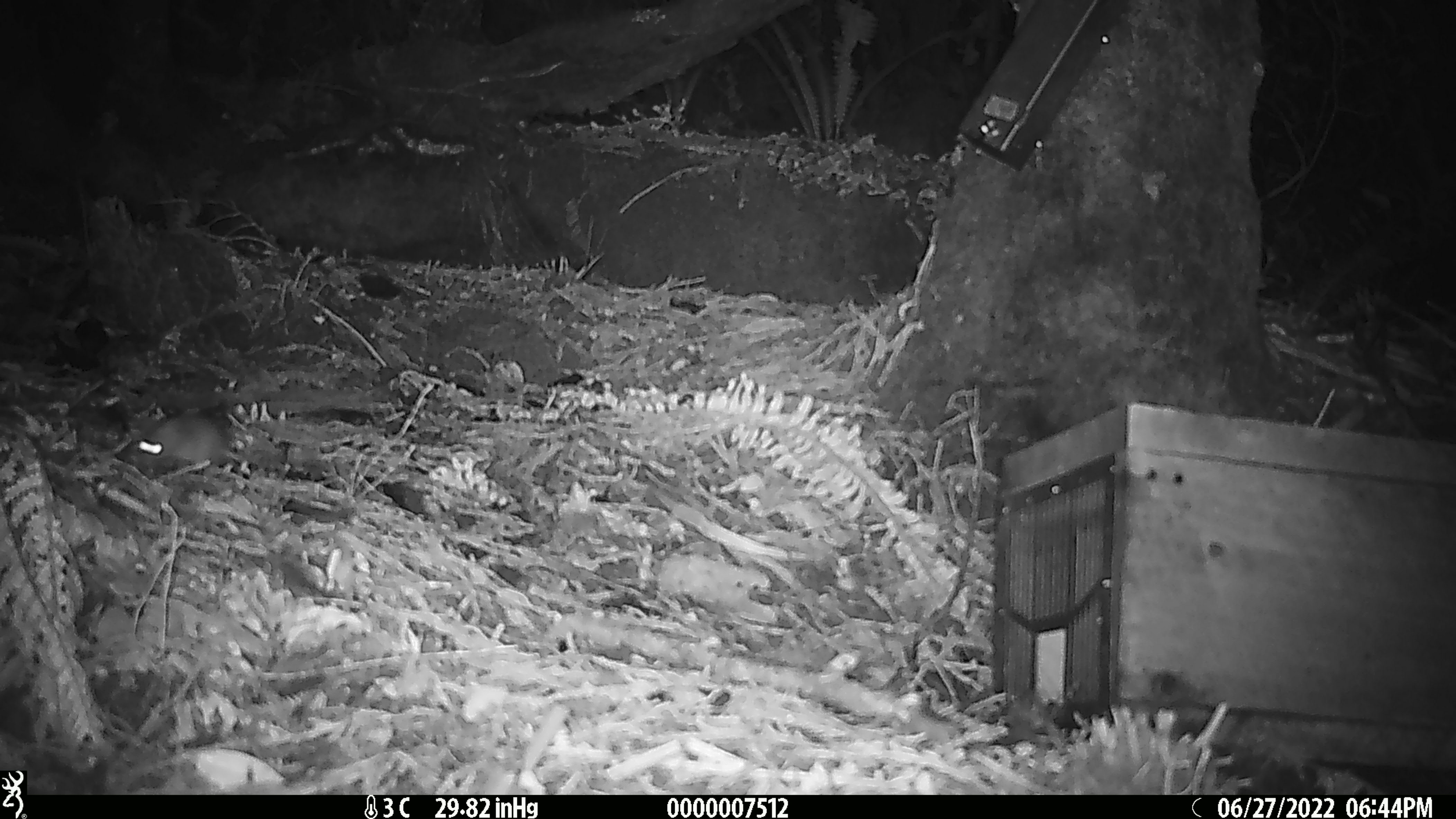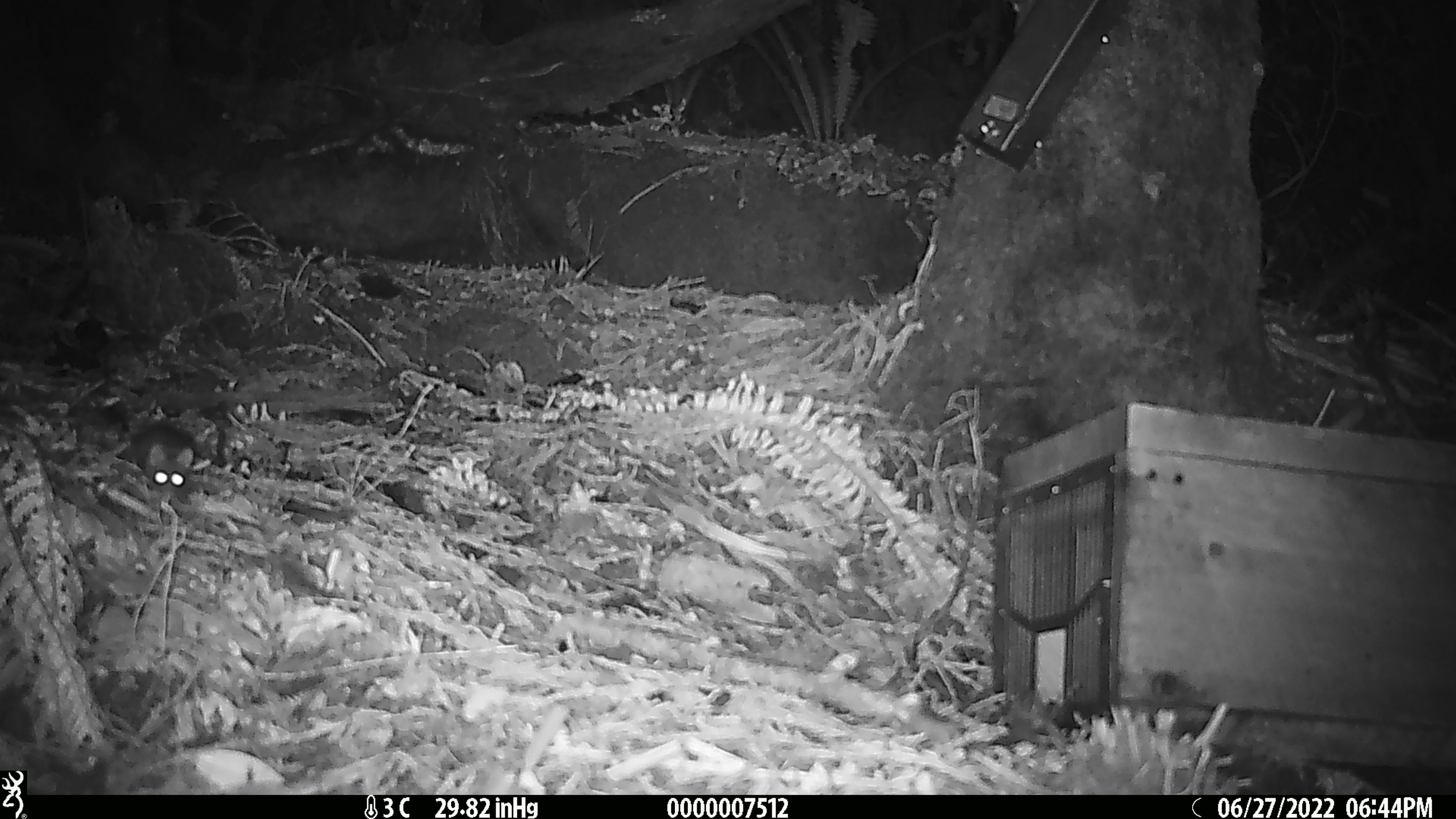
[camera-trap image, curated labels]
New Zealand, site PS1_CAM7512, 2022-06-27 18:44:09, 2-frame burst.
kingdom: Animalia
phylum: Chordata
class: Mammalia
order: Rodentia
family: Muridae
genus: Mus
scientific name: Mus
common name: mouse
Mouse (Mus).